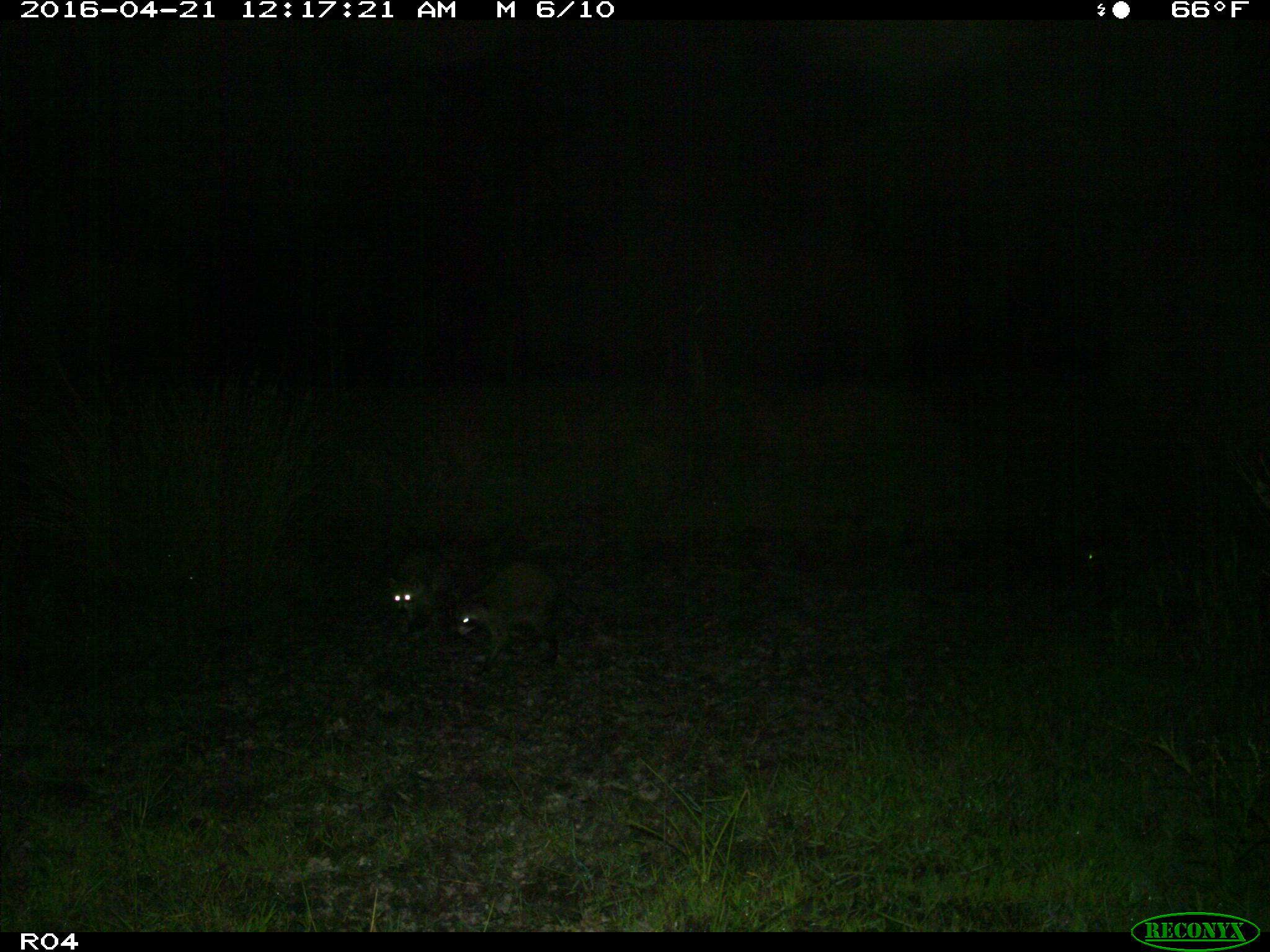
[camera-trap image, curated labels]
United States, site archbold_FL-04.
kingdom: Animalia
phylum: Chordata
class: Mammalia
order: Carnivora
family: Procyonidae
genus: Procyon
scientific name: Procyon lotor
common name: common raccoon